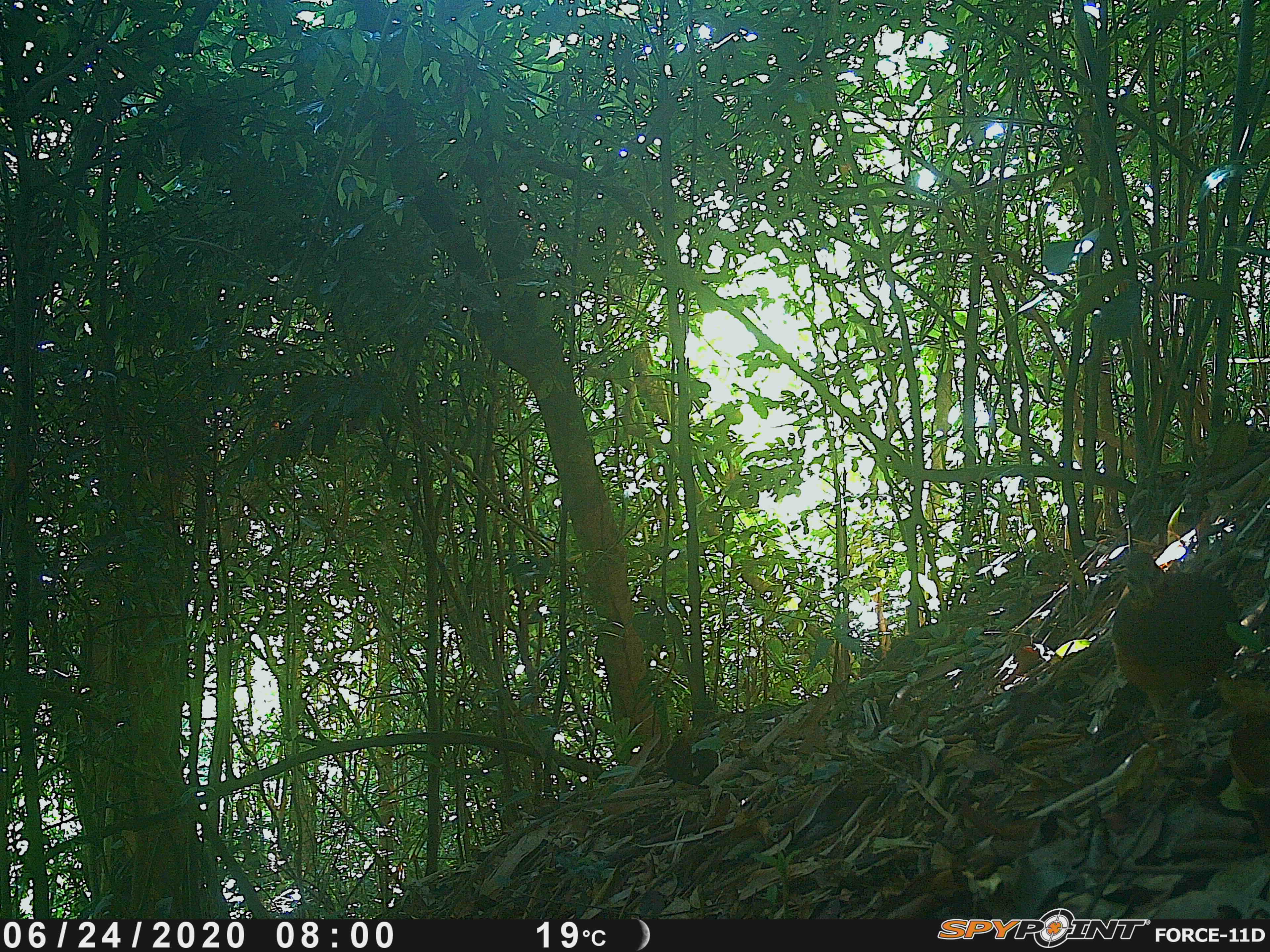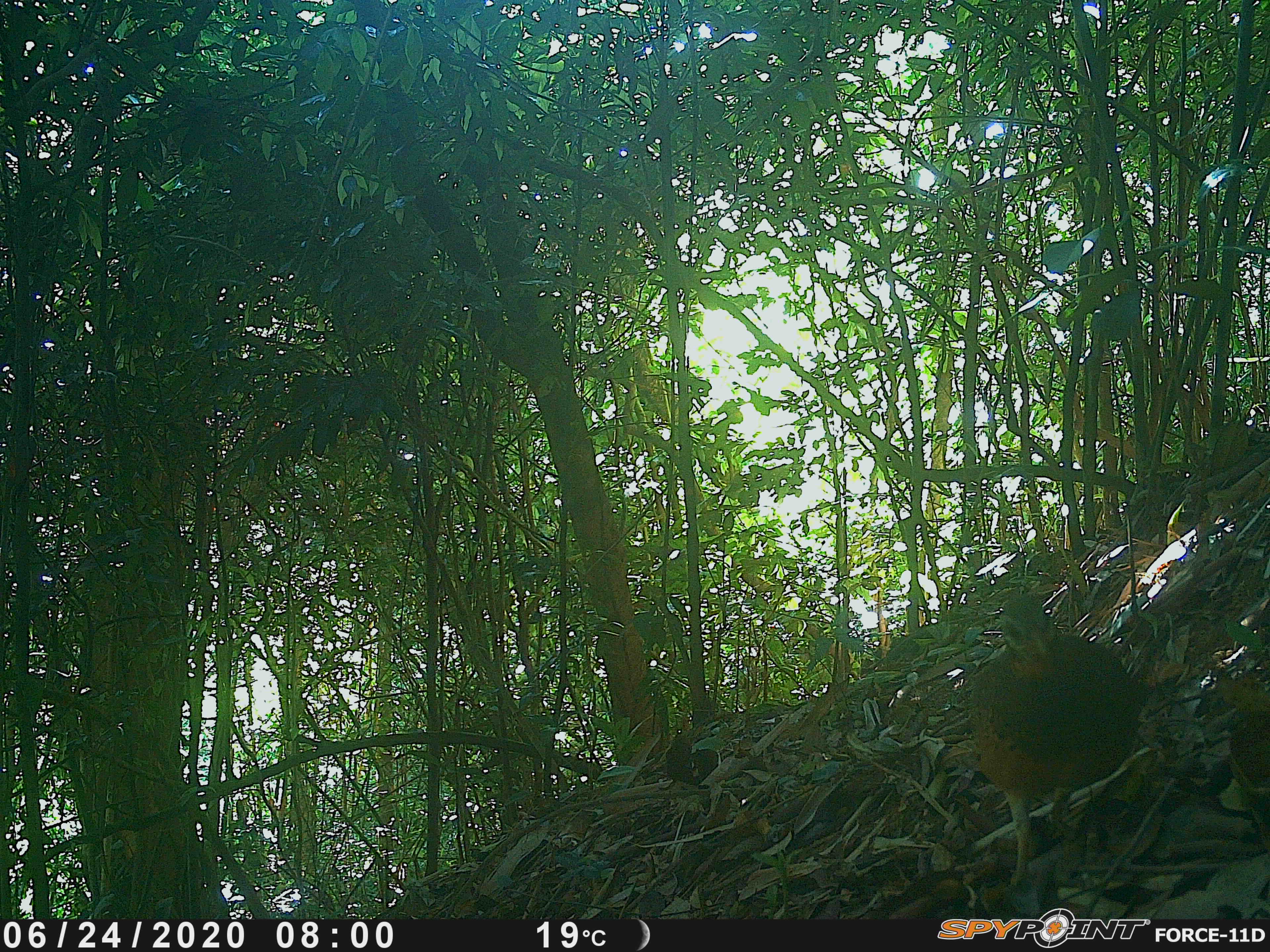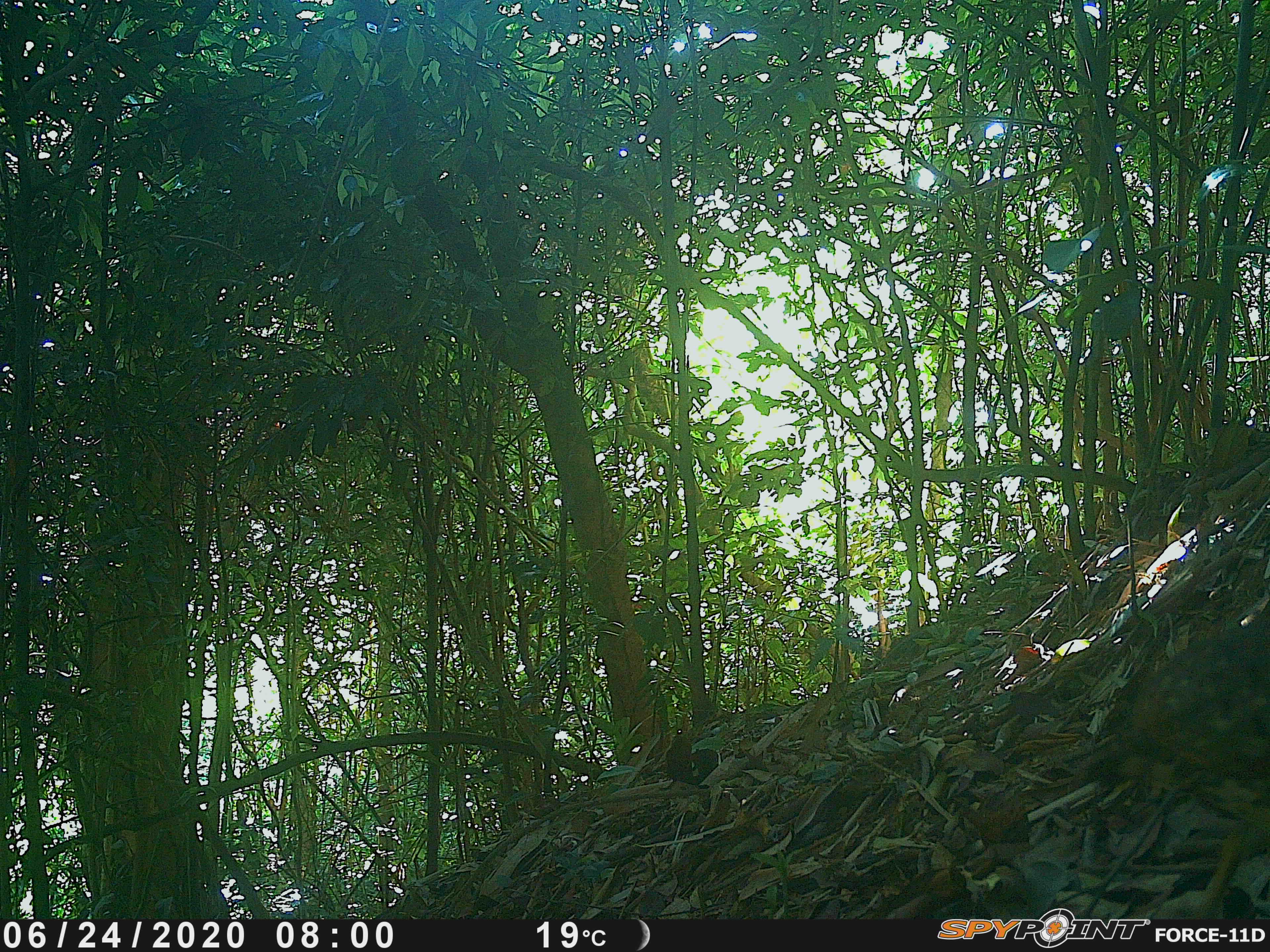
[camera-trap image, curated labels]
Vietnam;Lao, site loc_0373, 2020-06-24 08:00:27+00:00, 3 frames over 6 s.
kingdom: Animalia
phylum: Chordata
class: Aves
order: Galliformes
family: Phasianidae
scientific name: Phasianidae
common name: partridge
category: unidentified partridge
Unidentified partridge (partridge) (Phasianidae). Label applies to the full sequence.